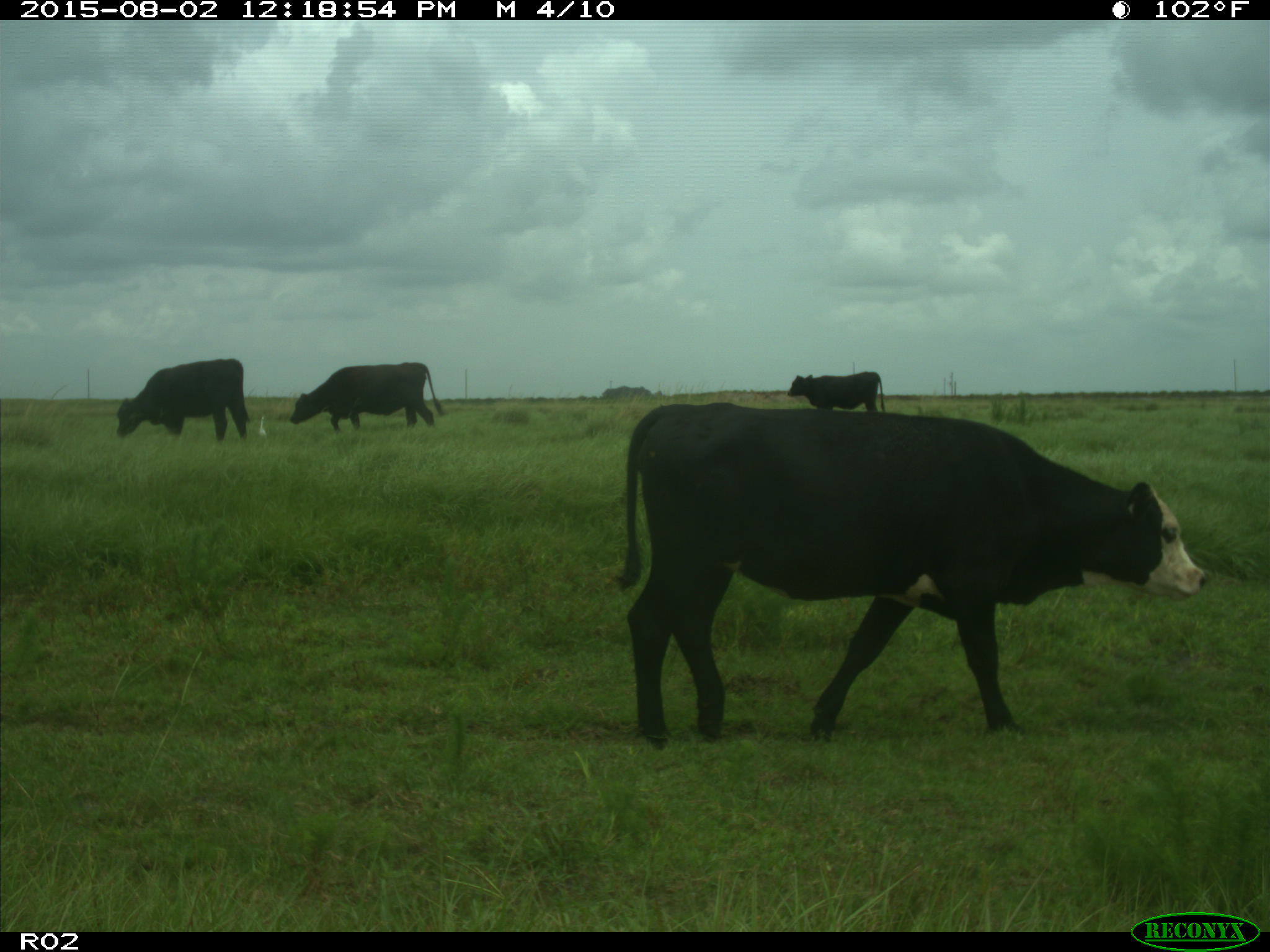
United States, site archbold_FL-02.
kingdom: Animalia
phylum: Chordata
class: Mammalia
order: Artiodactyla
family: Bovidae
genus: Bos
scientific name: Bos taurus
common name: domestic cow